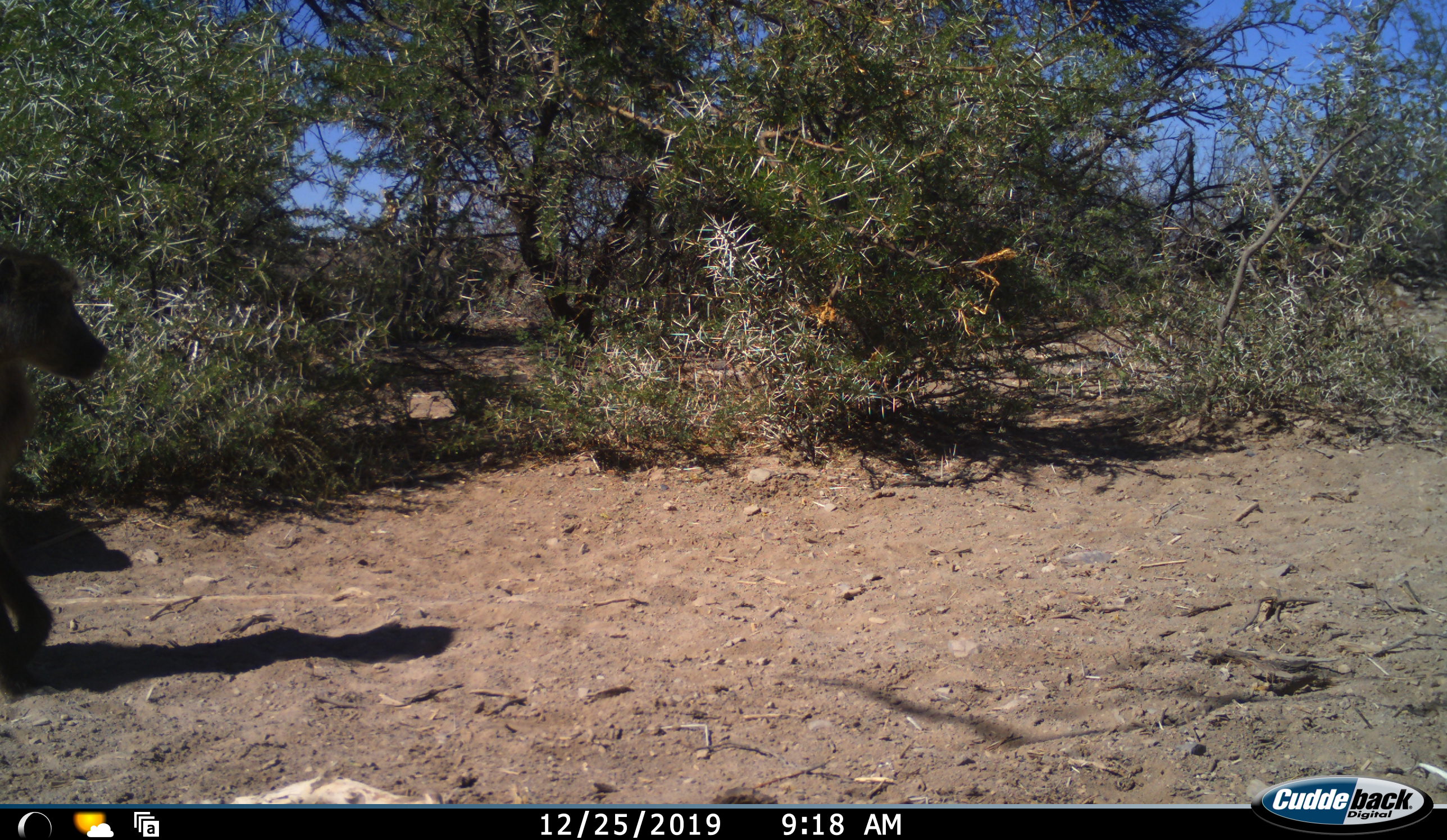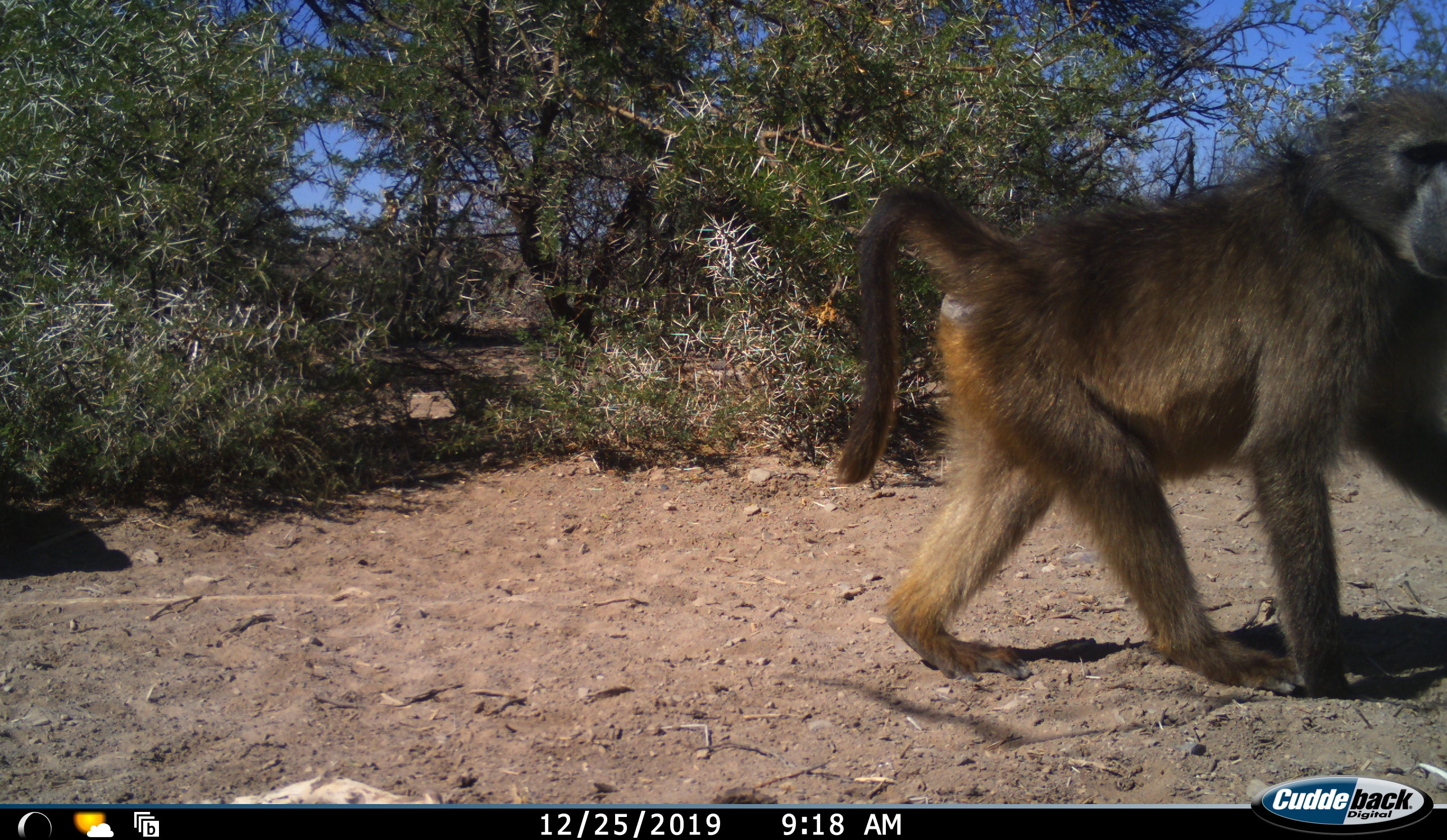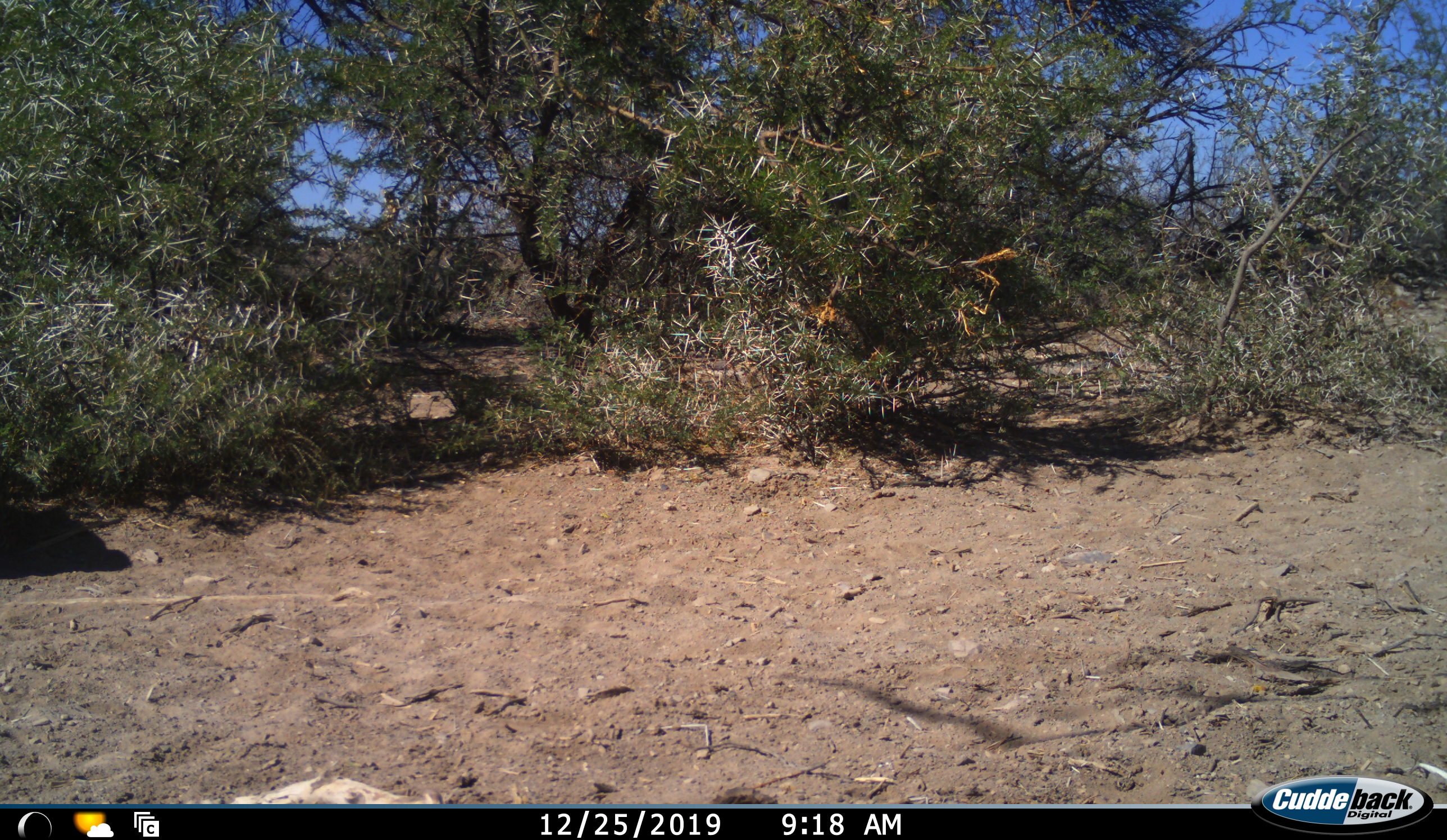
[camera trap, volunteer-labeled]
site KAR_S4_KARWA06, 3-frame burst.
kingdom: Animalia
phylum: Chordata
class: Mammalia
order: Primates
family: Cercopithecidae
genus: Papio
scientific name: Papio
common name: baboon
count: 1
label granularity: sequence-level